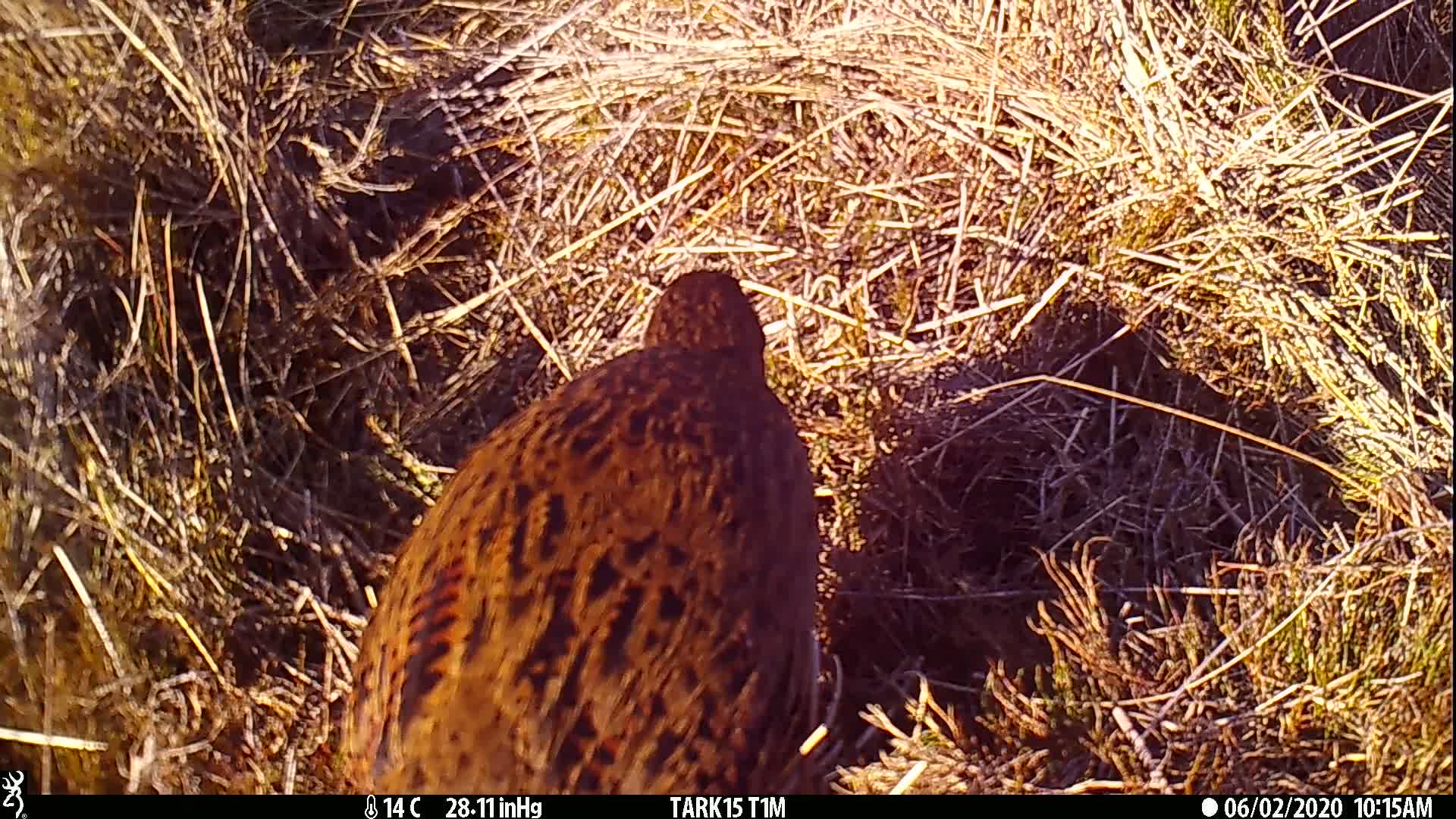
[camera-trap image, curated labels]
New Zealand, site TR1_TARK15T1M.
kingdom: Animalia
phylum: Chordata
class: Aves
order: Gruiformes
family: Rallidae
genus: Gallirallus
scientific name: Gallirallus australis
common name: weka